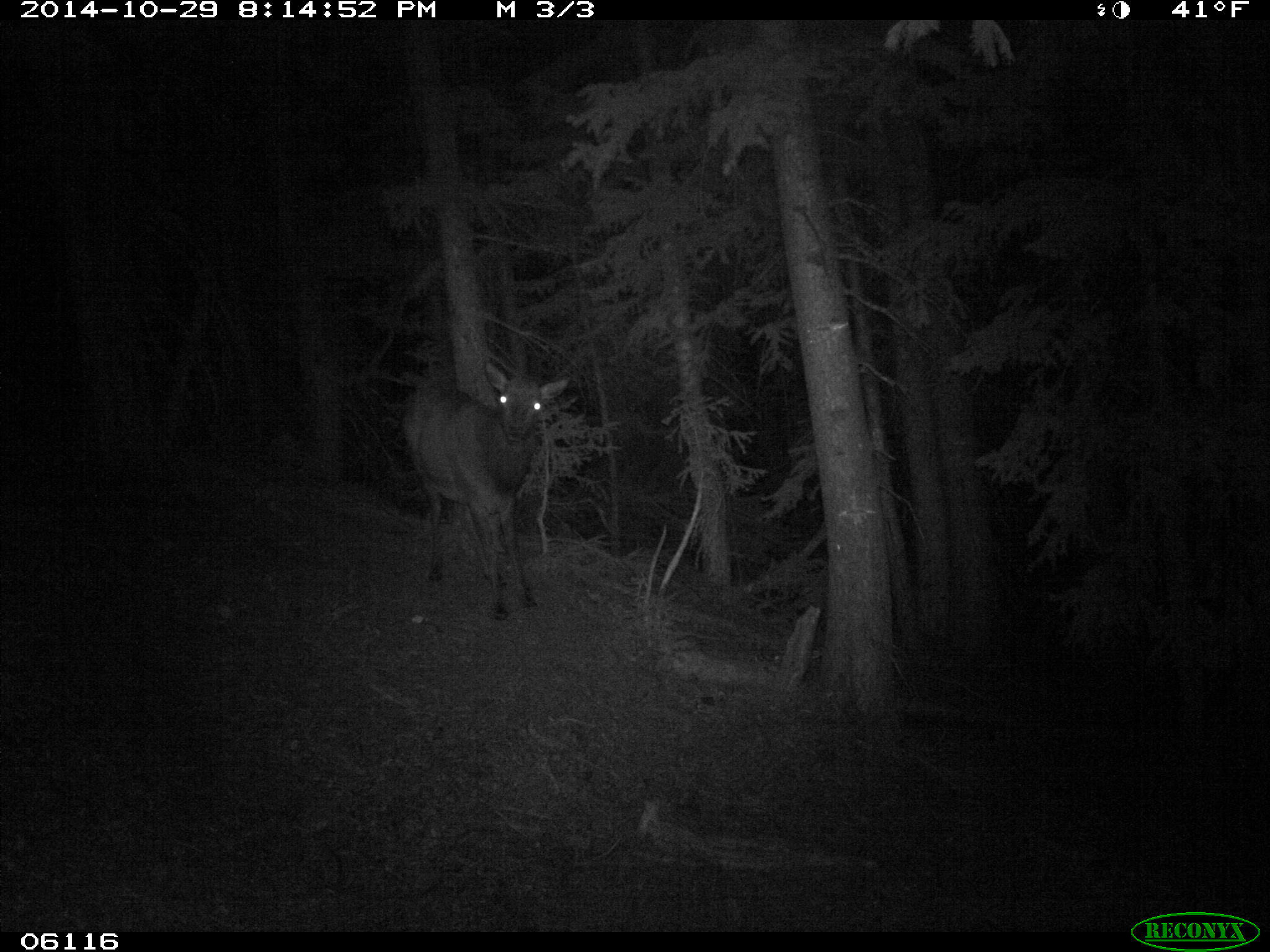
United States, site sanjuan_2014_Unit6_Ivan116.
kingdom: Animalia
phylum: Chordata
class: Mammalia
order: Artiodactyla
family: Cervidae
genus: Cervus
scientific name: Cervus elaphus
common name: red deer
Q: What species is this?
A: Cervus elaphus (red deer).